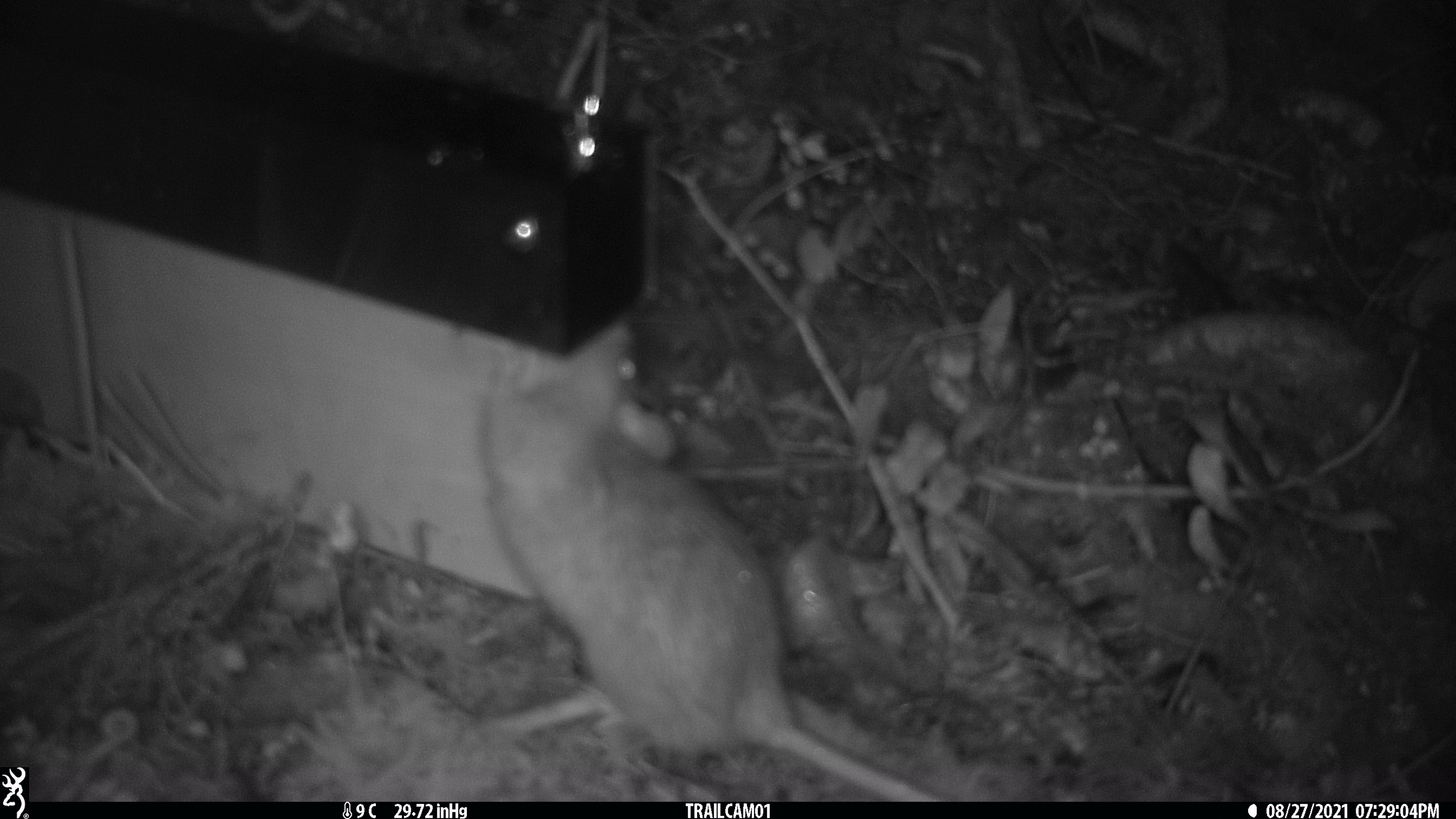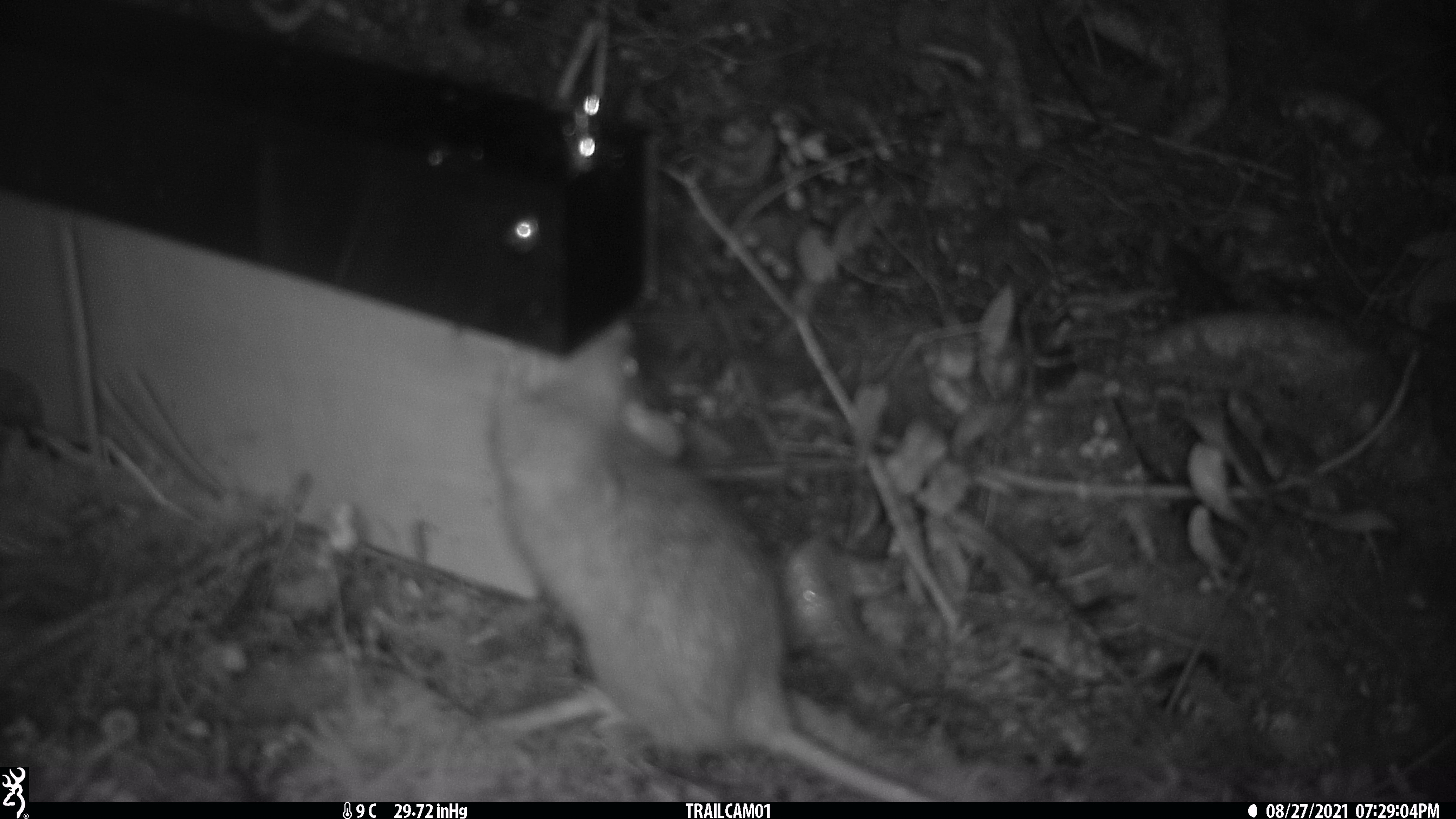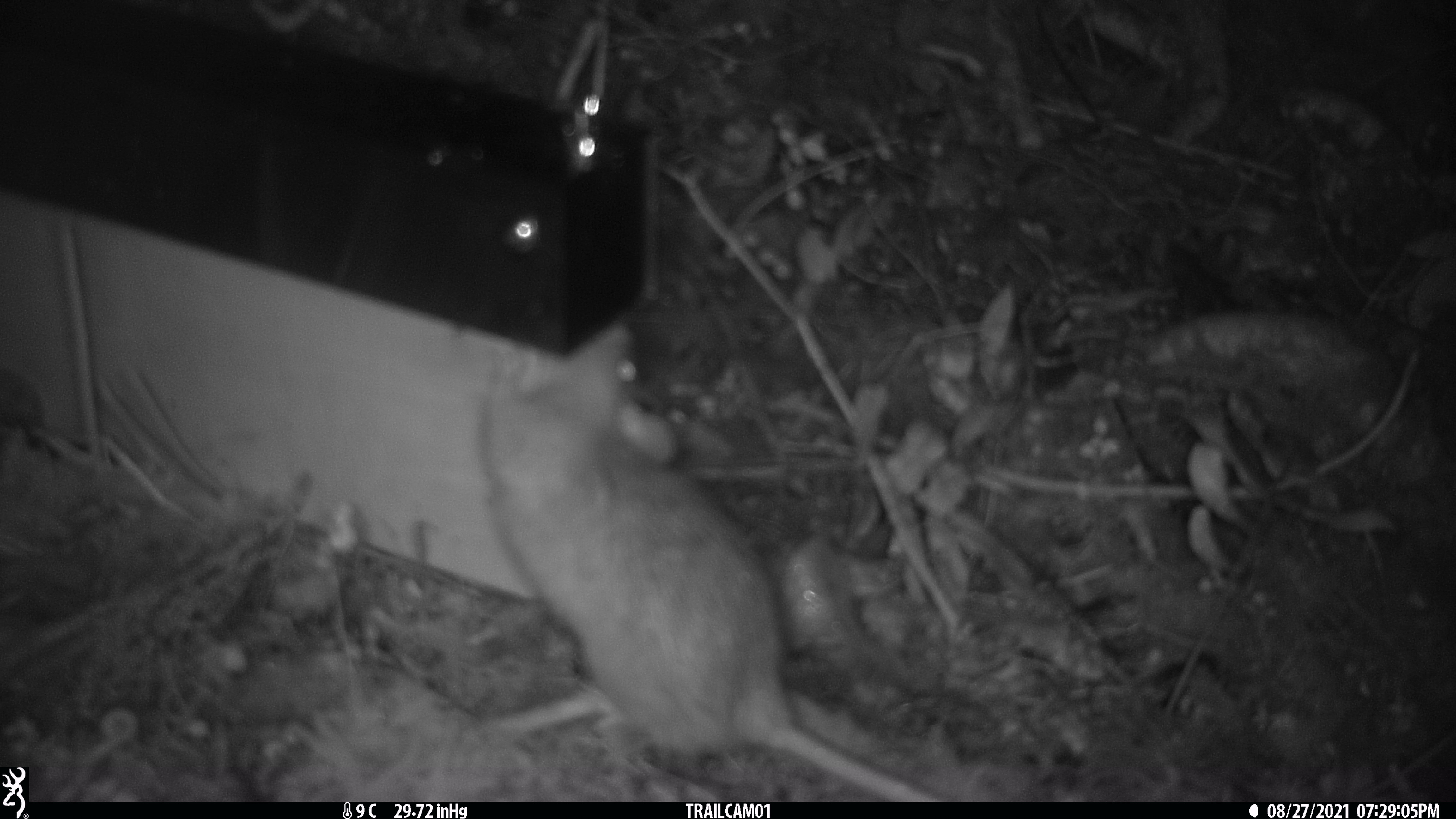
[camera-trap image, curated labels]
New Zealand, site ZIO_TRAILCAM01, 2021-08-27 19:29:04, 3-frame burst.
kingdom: Animalia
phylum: Chordata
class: Mammalia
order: Rodentia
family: Muridae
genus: Rattus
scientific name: Rattus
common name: rat